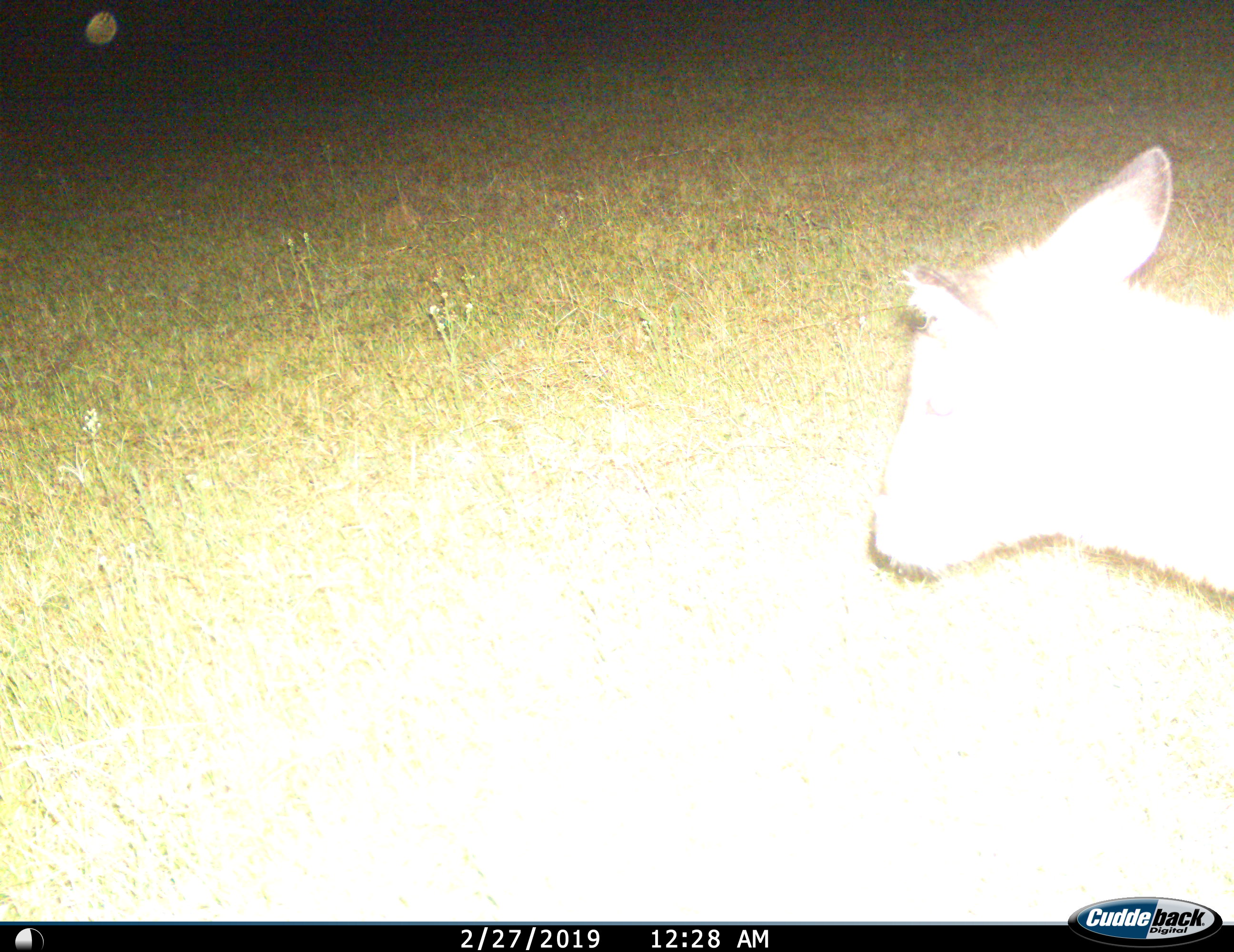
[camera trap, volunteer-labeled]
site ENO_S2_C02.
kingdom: Animalia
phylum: Chordata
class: Mammalia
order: Artiodactyla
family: Bovidae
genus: Aepyceros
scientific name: Aepyceros melampus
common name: impala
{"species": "impala (Aepyceros melampus)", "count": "1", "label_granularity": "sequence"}